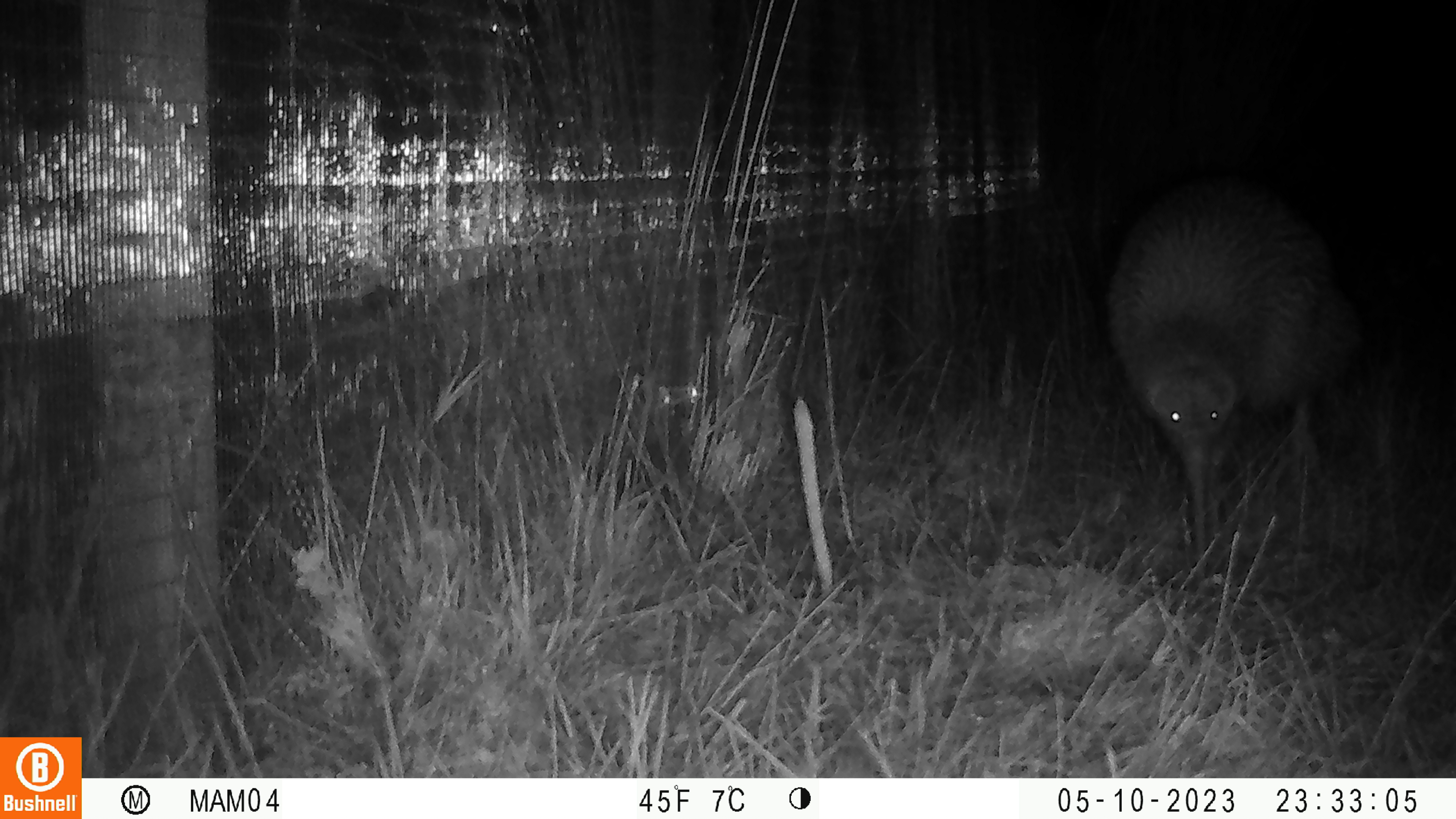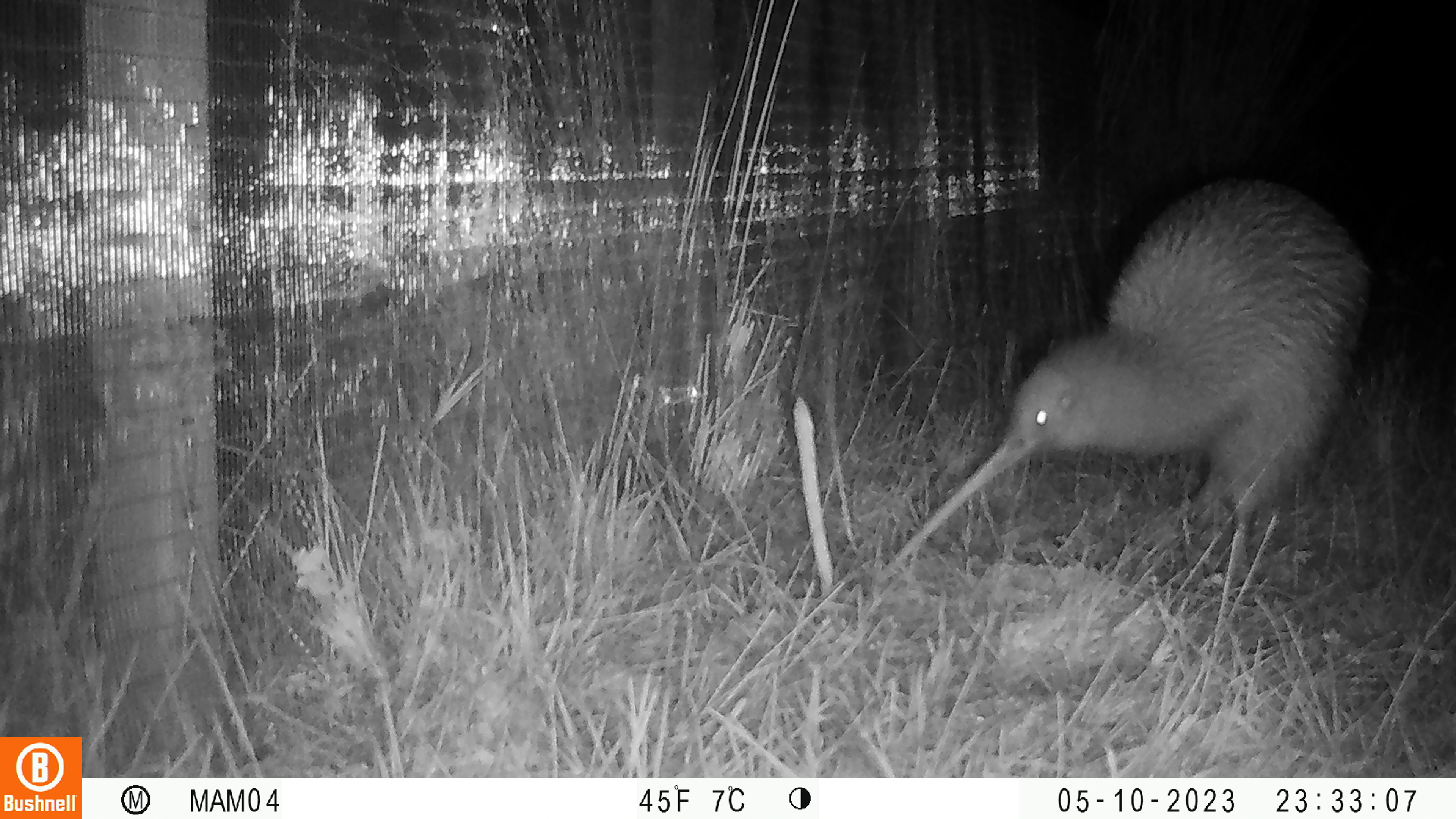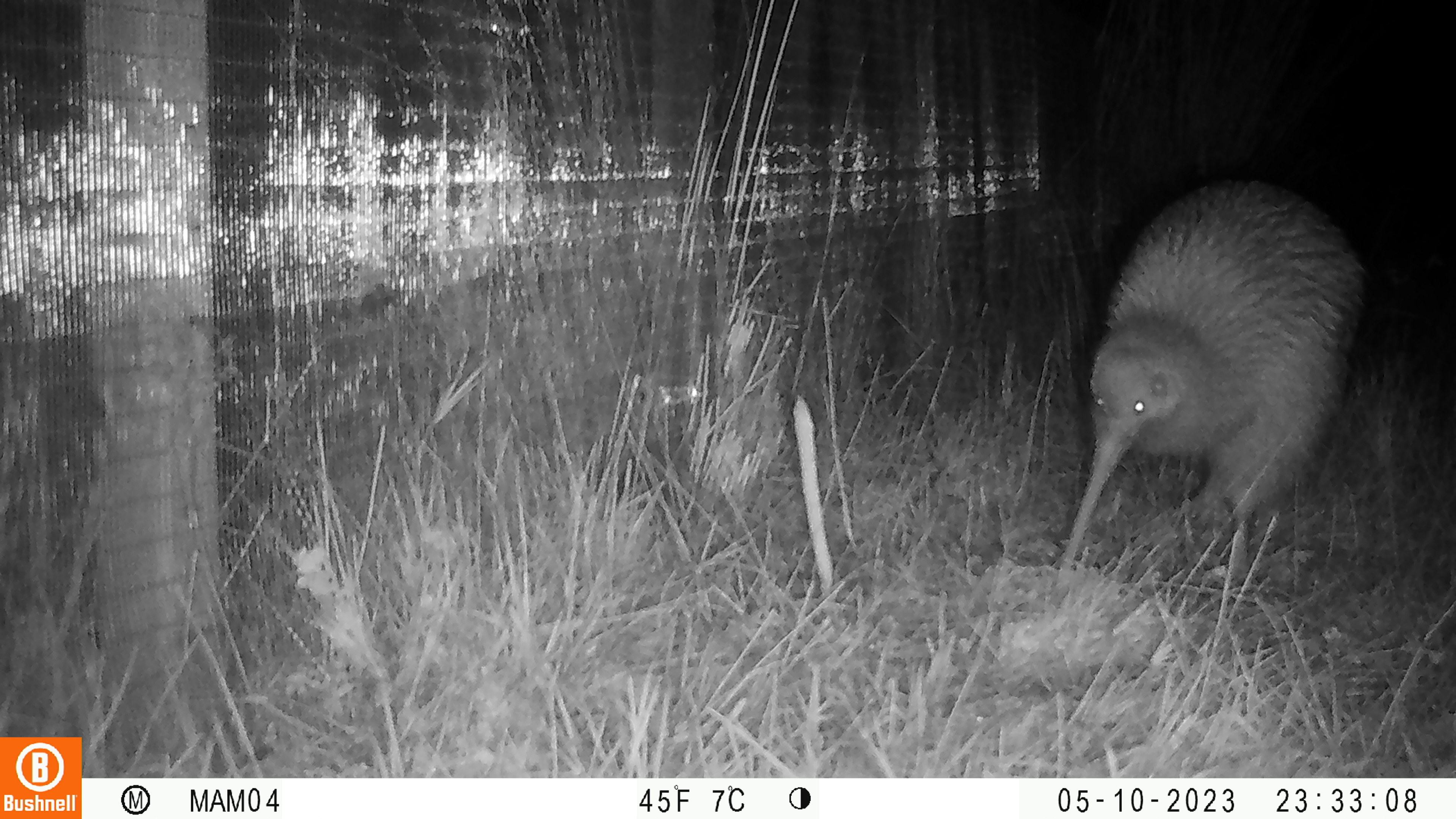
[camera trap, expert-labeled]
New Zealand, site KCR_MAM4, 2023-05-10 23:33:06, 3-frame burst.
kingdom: Animalia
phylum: Chordata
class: Aves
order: Apterygiformes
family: Apterygidae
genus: Apteryx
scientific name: Apteryx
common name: kiwi